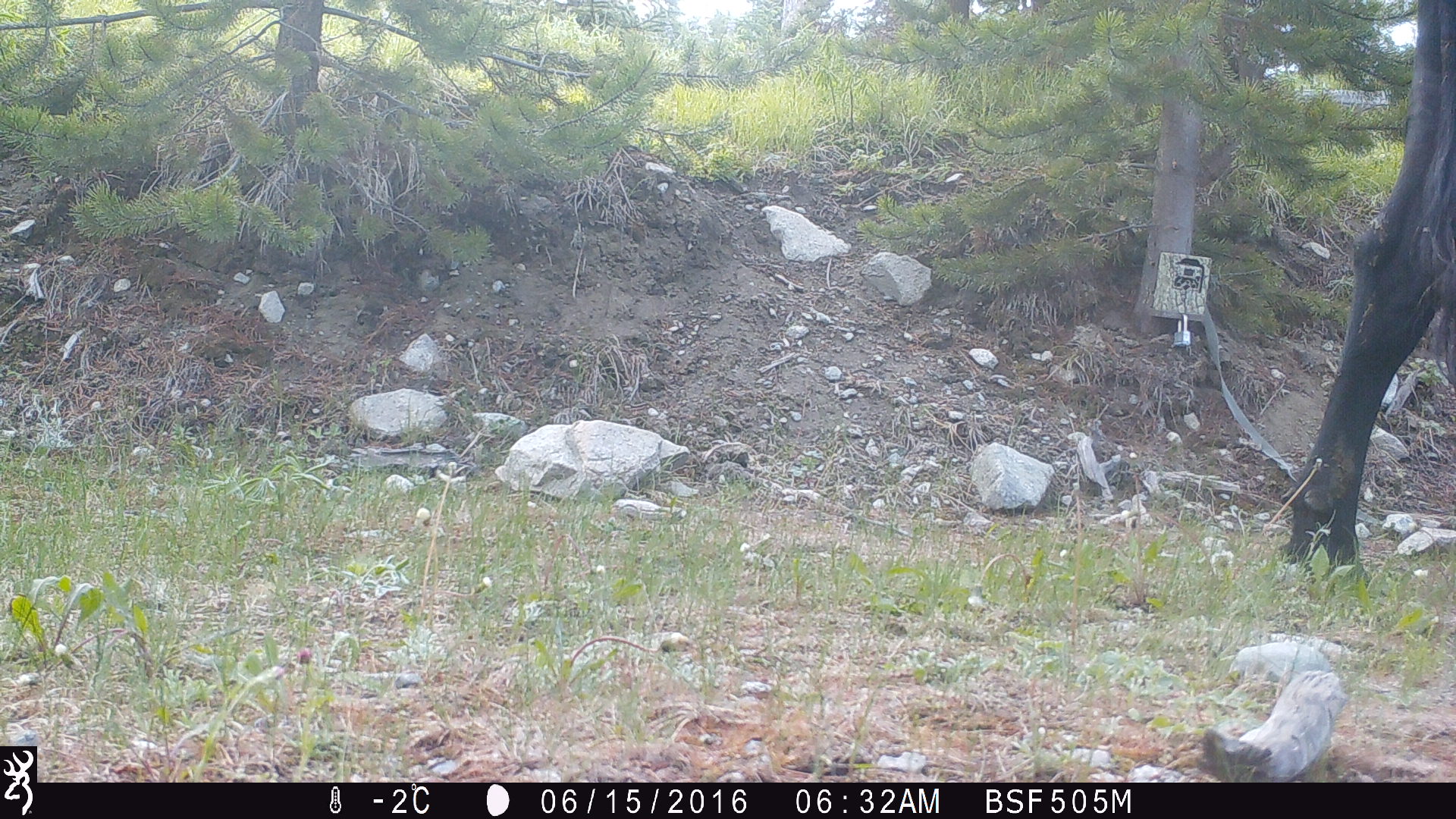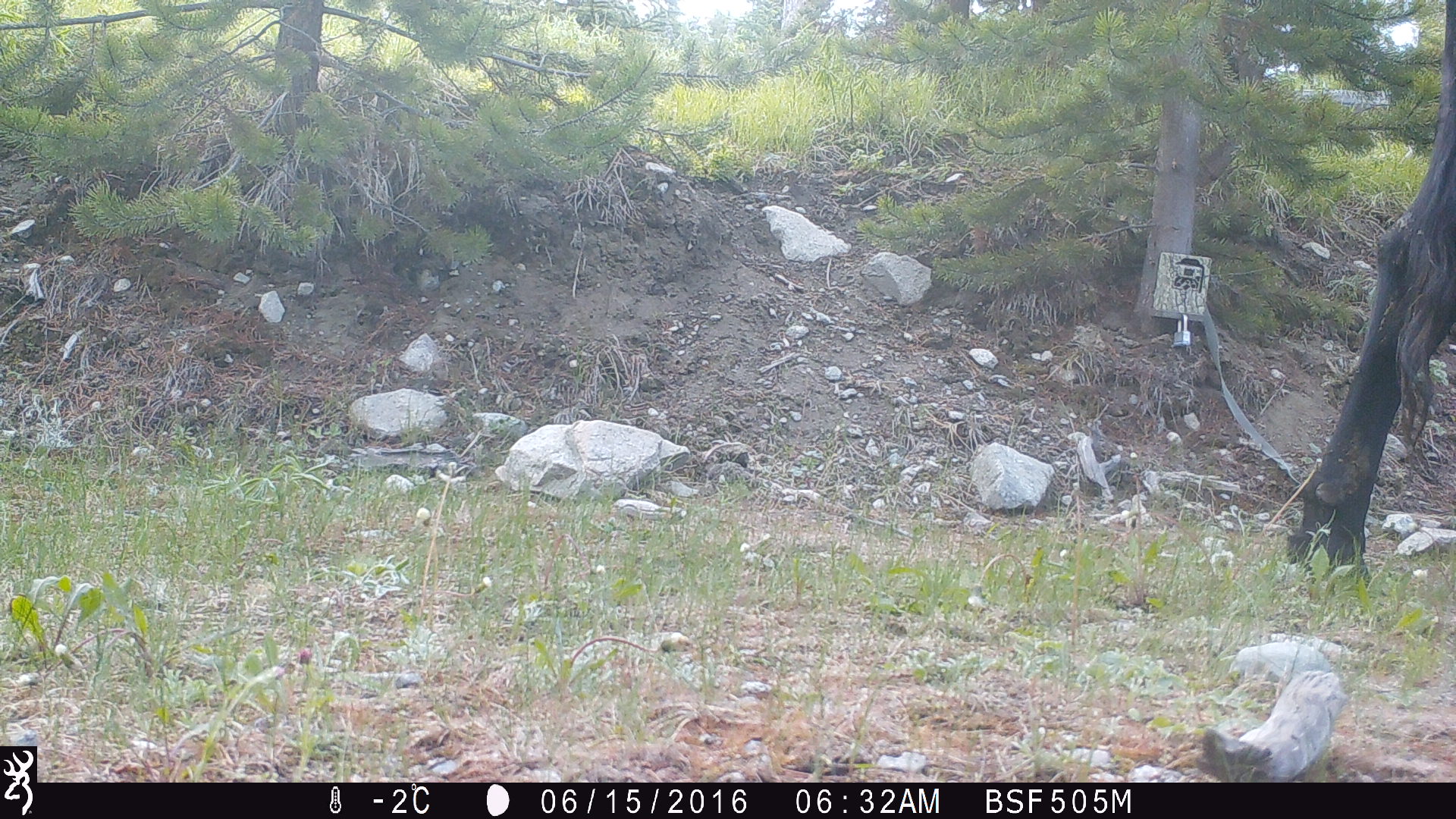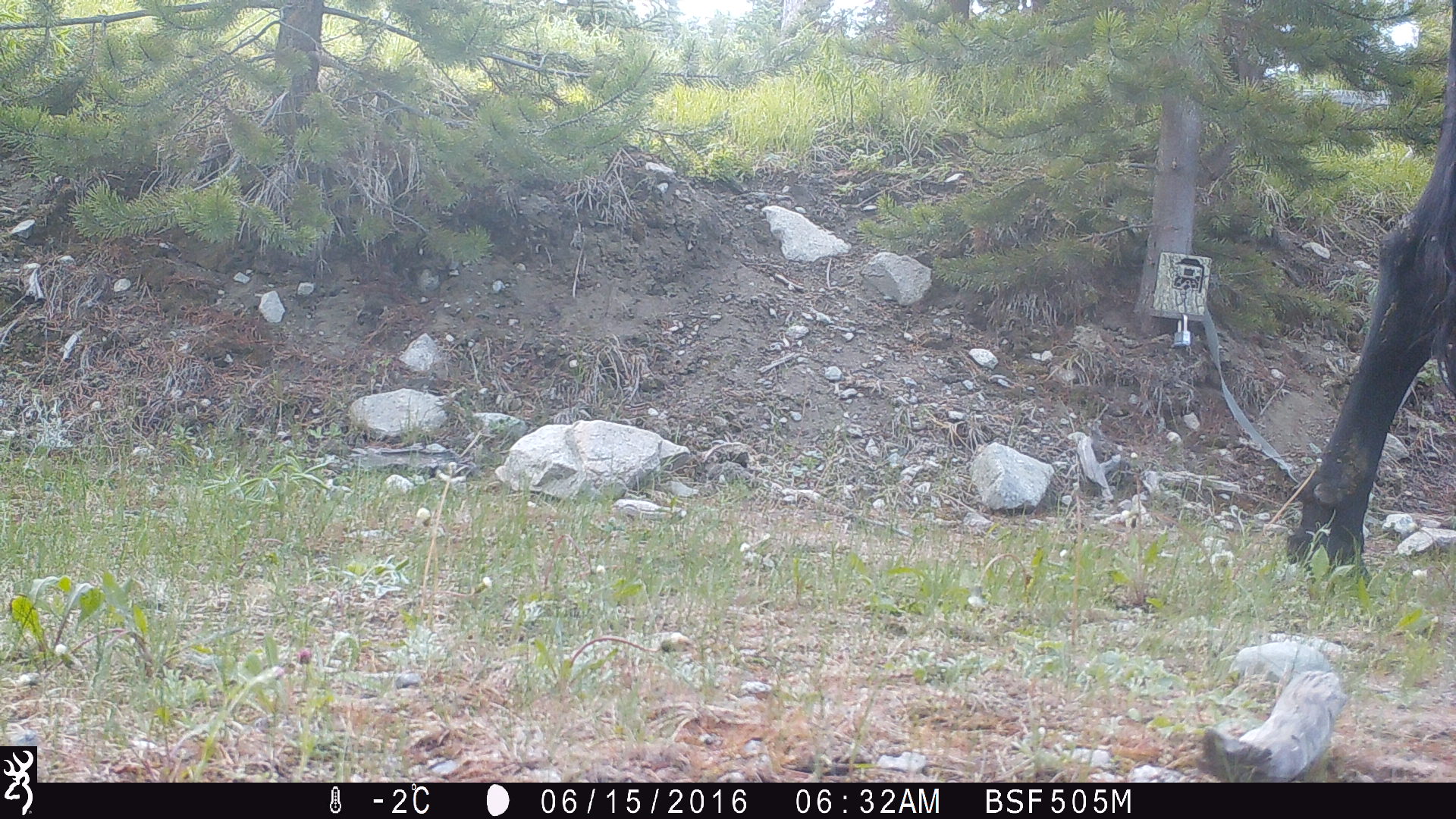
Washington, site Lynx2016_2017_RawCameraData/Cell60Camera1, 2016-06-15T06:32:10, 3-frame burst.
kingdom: Animalia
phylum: Chordata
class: Mammalia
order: Artiodactyla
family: Bovidae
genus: Bos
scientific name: Bos taurus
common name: domestic cattle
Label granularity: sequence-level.